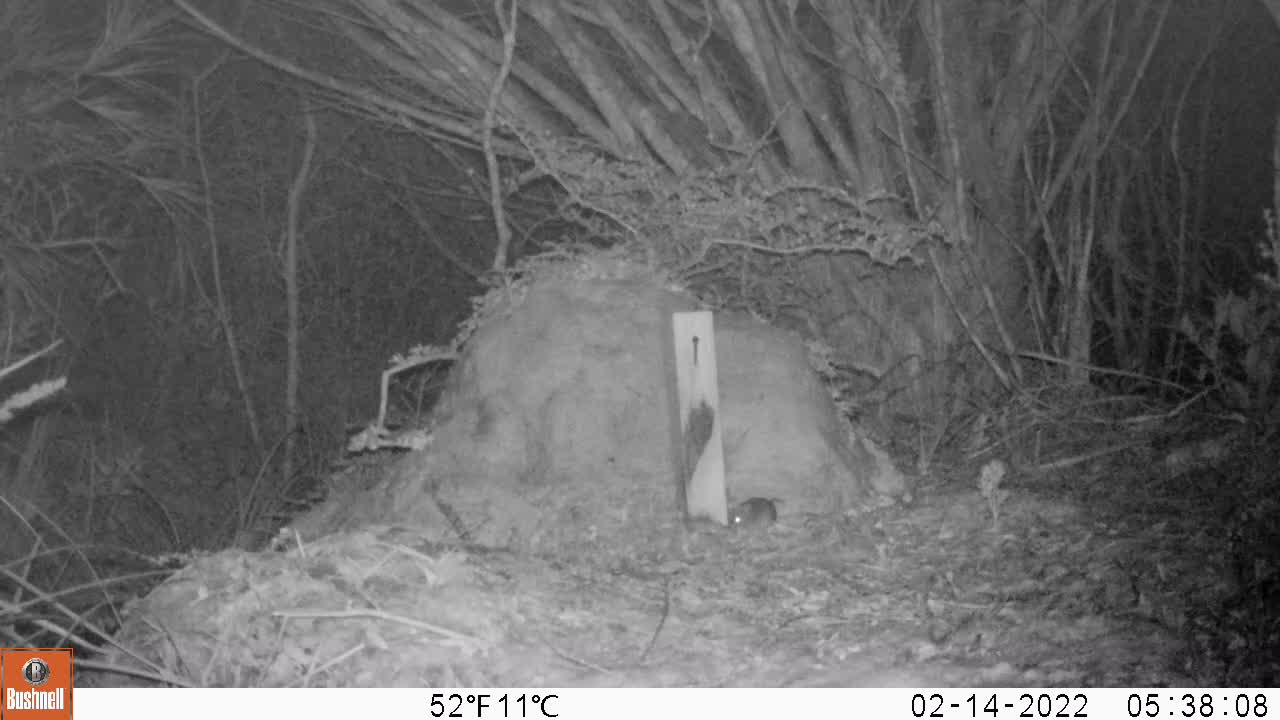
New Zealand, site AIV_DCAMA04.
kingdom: Animalia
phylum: Chordata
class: Mammalia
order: Rodentia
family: Muridae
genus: Mus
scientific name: Mus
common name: mouse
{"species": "mouse (Mus)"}